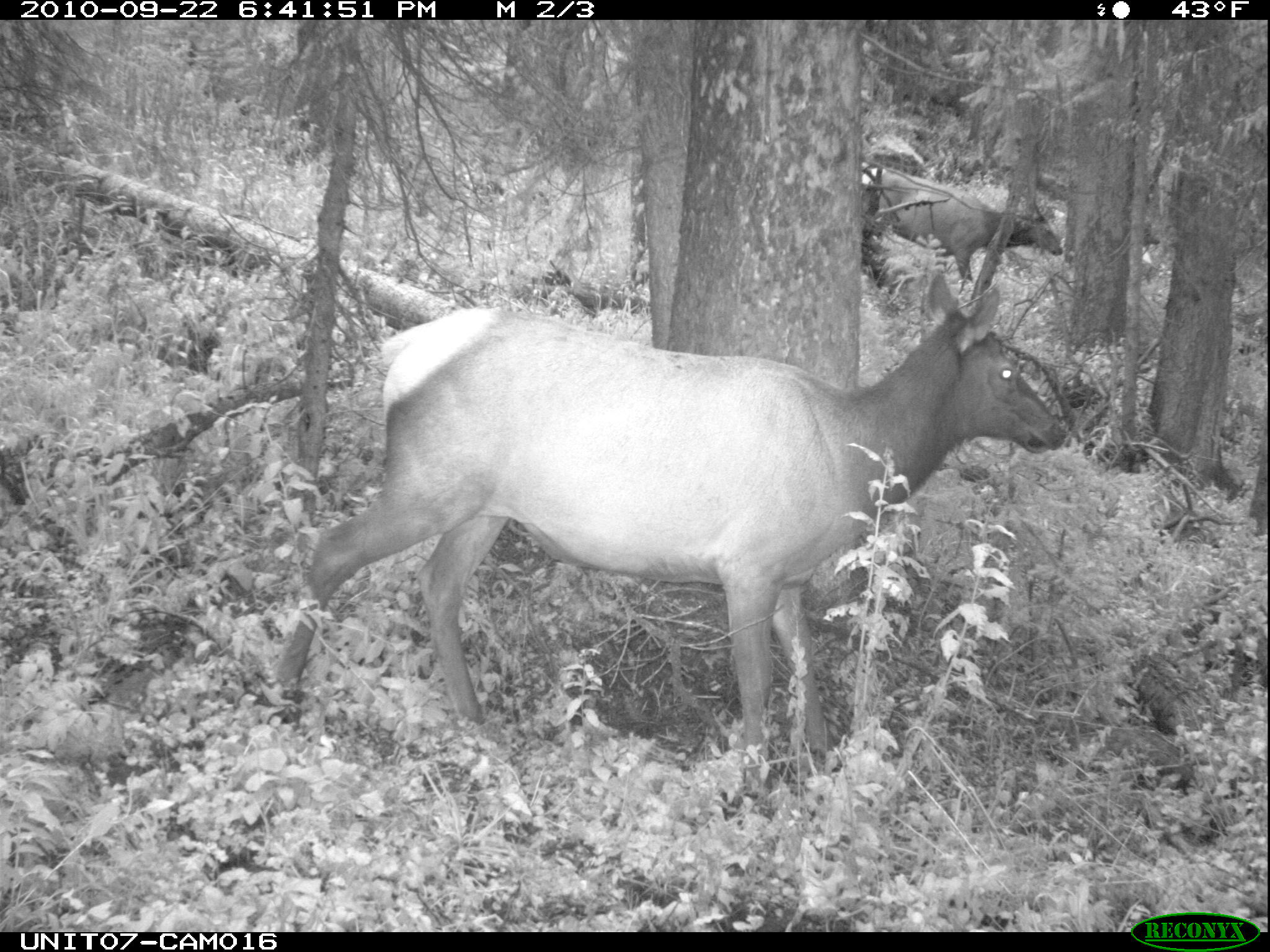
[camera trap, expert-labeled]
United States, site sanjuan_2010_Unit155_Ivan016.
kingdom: Animalia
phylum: Chordata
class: Mammalia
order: Artiodactyla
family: Cervidae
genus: Cervus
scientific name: Cervus elaphus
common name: red deer